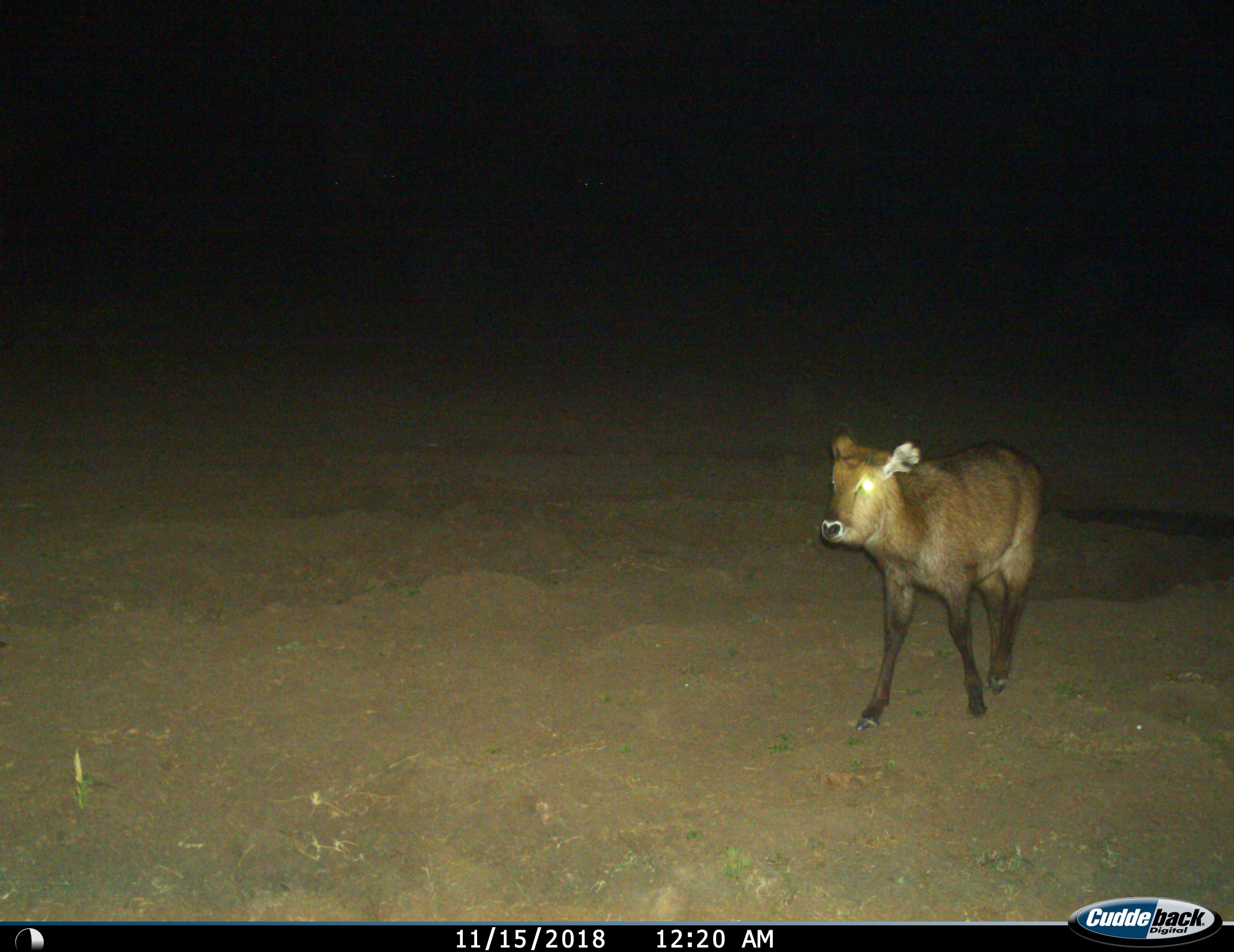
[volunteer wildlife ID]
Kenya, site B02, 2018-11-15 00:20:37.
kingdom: Animalia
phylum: Chordata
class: Mammalia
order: Artiodactyla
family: Bovidae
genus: Kobus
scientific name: Kobus ellipsiprymnus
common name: waterbuck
Waterbuck (Kobus ellipsiprymnus), count 1. Behavior (volunteer vote fractions): standing 33%, resting 0%, moving 67%, interacting 0%. Young present (vote fraction): 50%. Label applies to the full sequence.